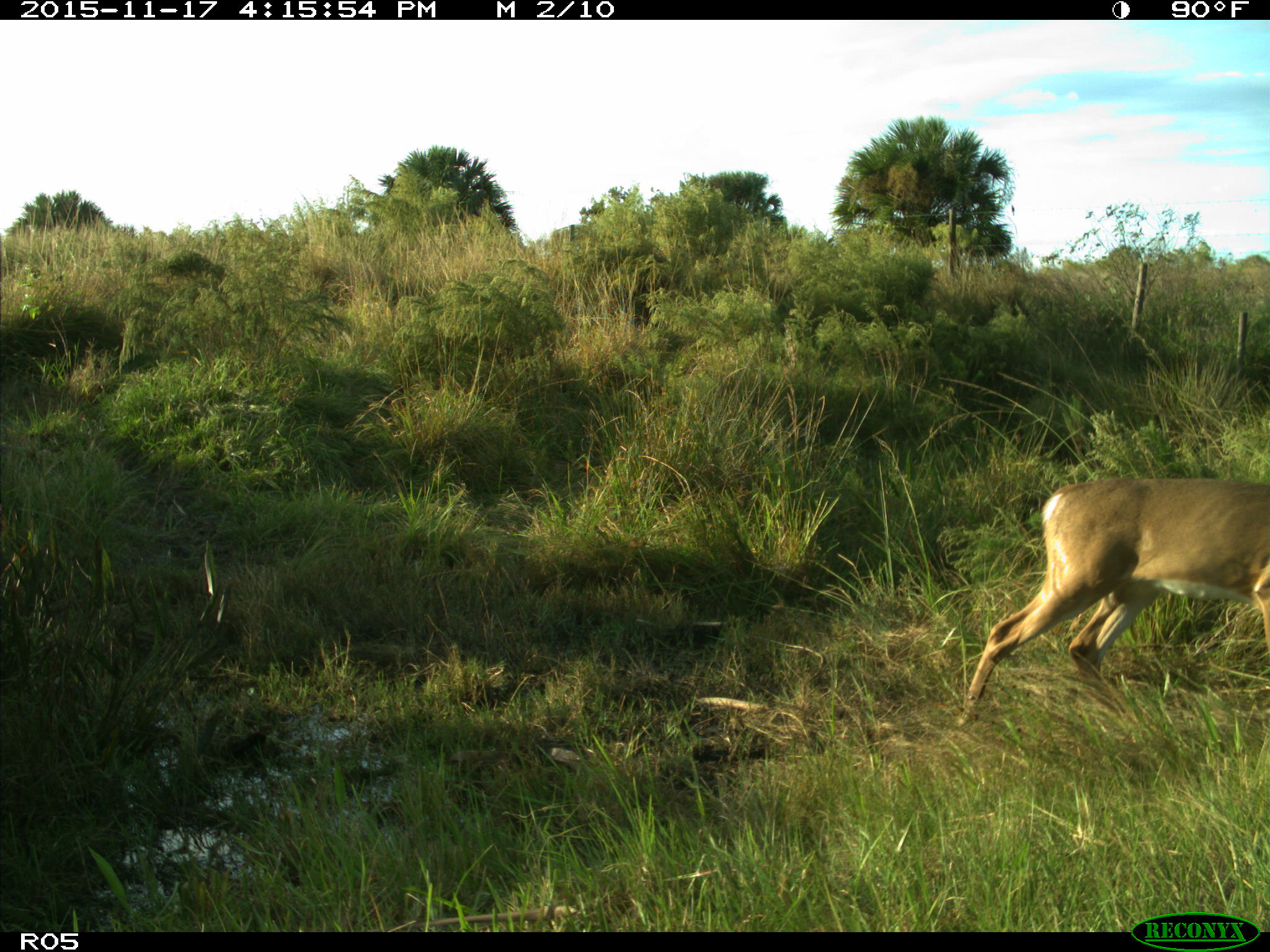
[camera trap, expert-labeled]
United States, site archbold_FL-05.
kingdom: Animalia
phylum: Chordata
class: Mammalia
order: Artiodactyla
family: Cervidae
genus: Odocoileus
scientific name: Odocoileus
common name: deer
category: unidentified deer